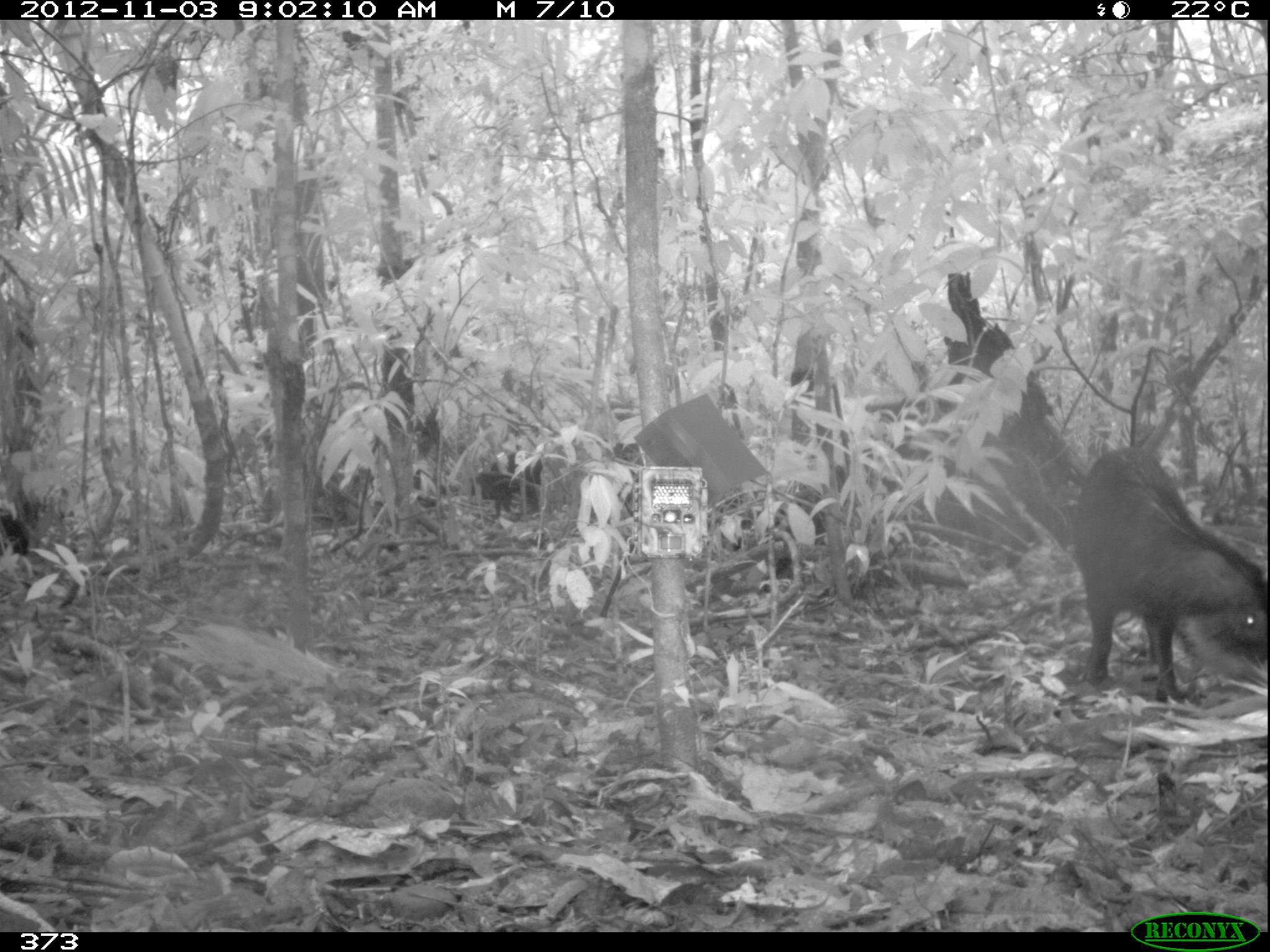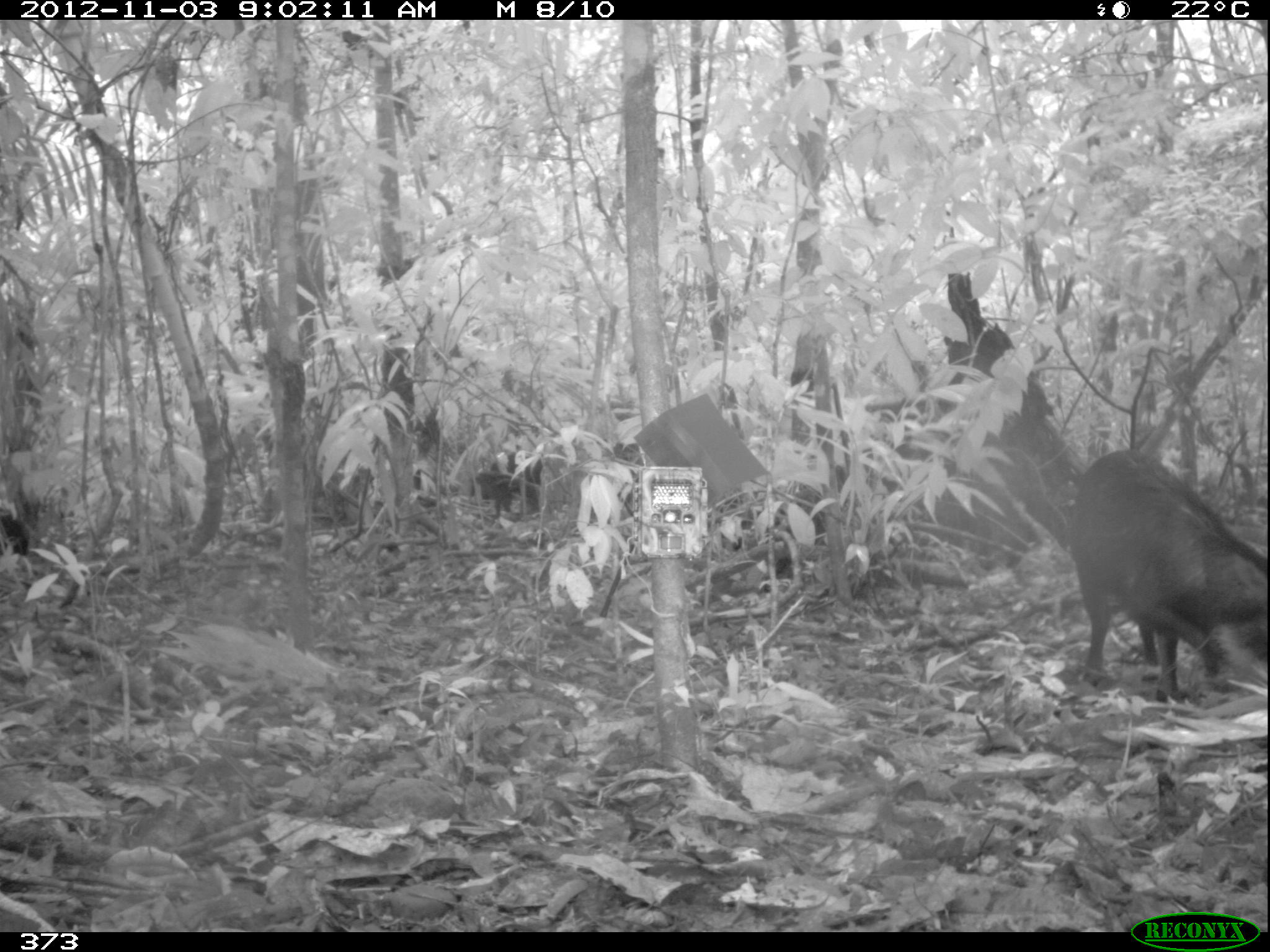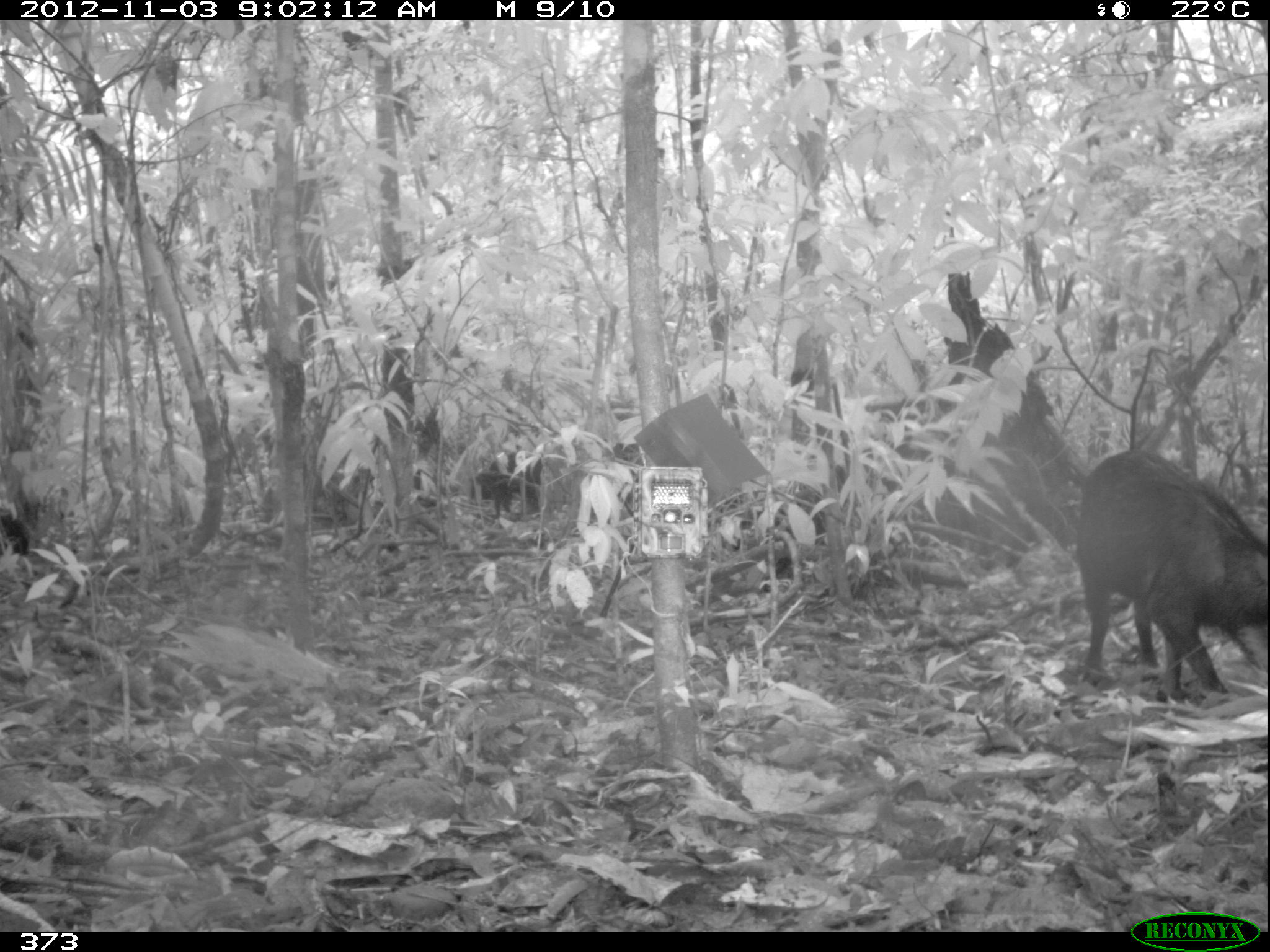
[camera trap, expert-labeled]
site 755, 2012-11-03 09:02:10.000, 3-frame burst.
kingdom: Animalia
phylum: Chordata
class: Mammalia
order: Artiodactyla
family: Tayassuidae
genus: Tayassu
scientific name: Tayassu pecari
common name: white-lipped peccary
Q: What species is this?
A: Tayassu pecari (white-lipped peccary).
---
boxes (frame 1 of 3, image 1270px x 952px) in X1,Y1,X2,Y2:
tayassu pecari: 1070,443,1268,700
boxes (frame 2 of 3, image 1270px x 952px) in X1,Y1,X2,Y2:
tayassu pecari: 1064,444,1266,701